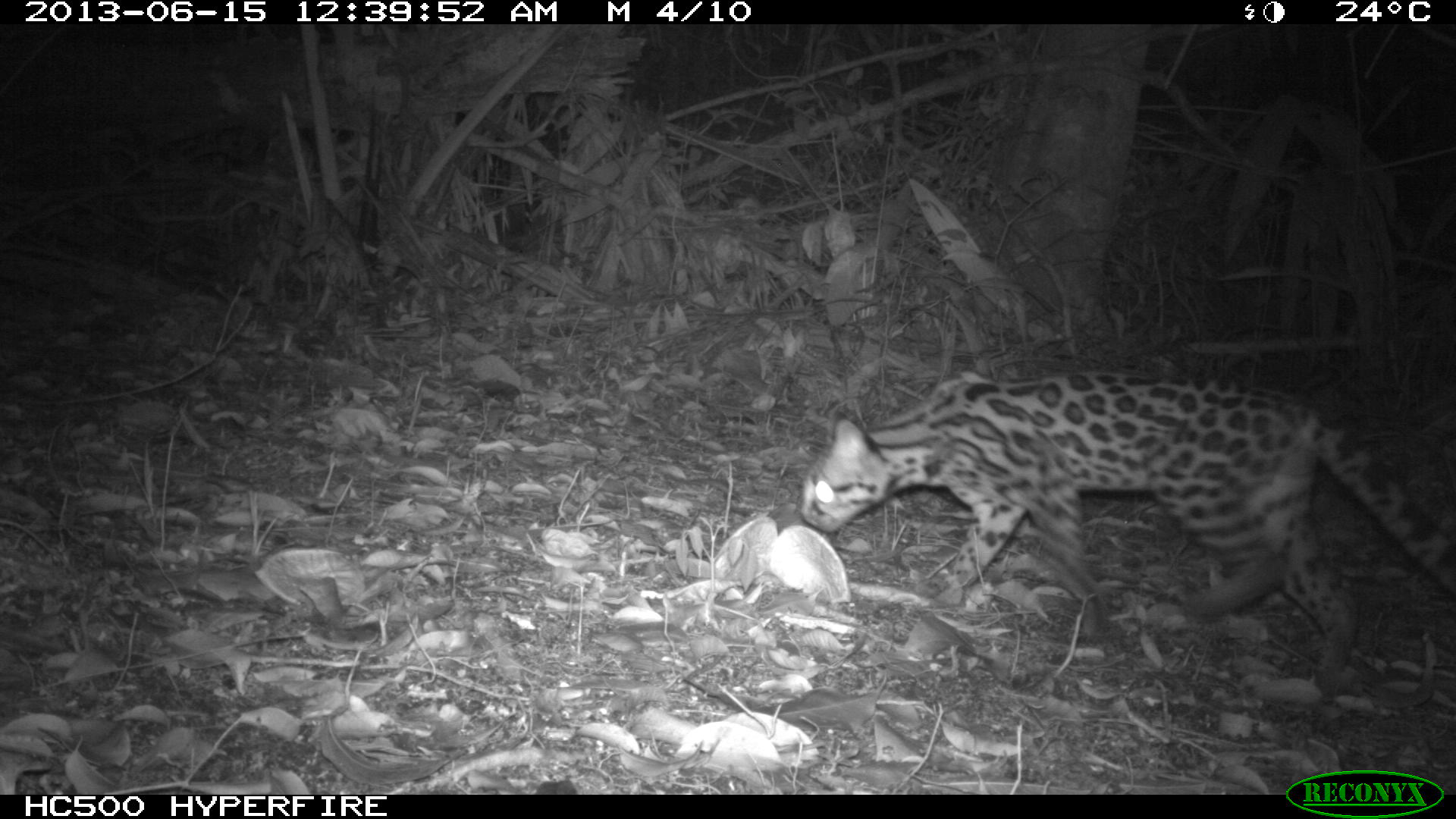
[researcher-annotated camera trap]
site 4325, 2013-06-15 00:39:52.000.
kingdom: Animalia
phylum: Chordata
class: Mammalia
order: Carnivora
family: Felidae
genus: Leopardus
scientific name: Leopardus wiedii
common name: margay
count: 1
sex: female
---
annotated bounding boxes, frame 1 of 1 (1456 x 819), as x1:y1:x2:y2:
leopardus wiedii: 800:371:1453:677